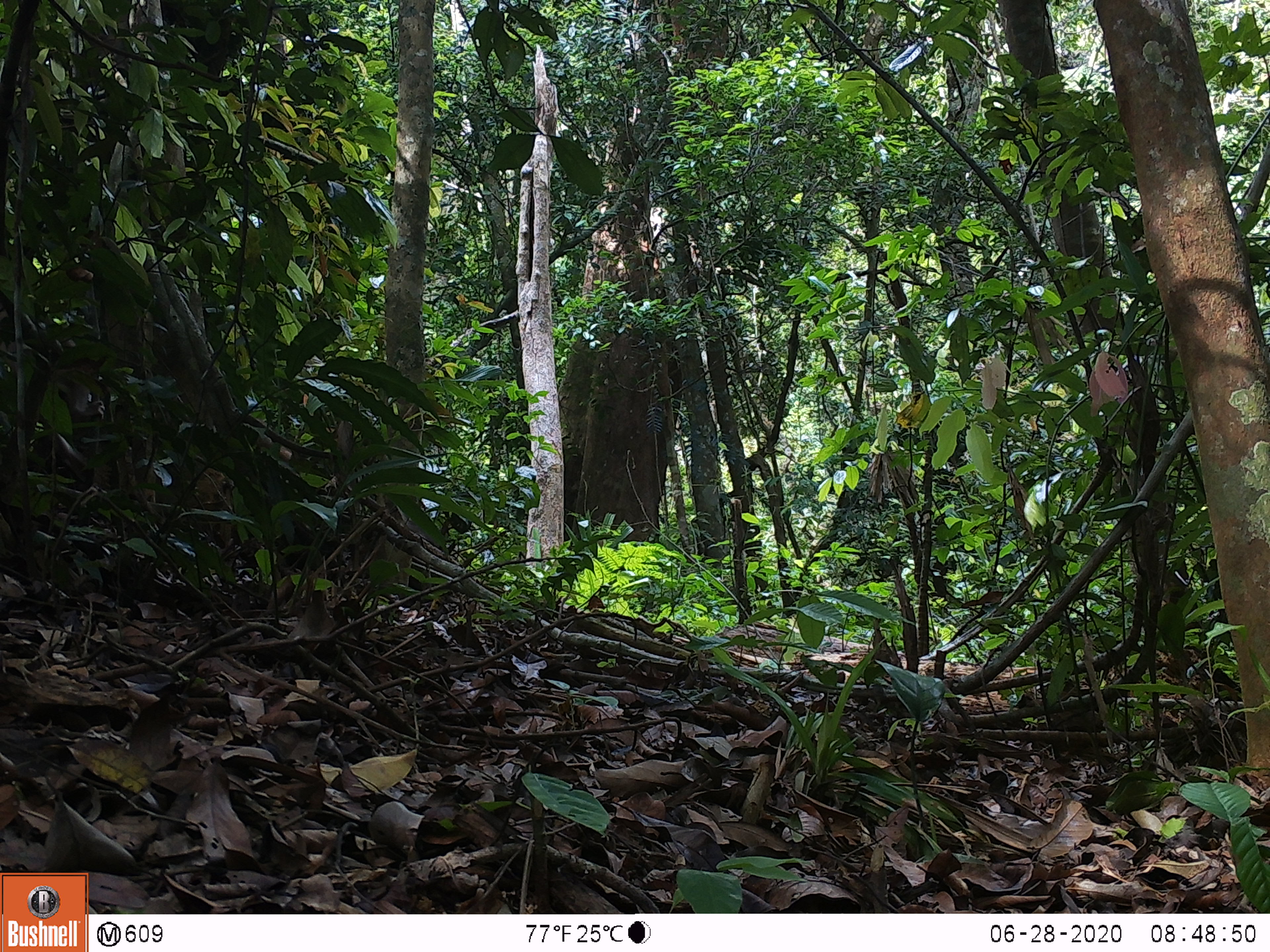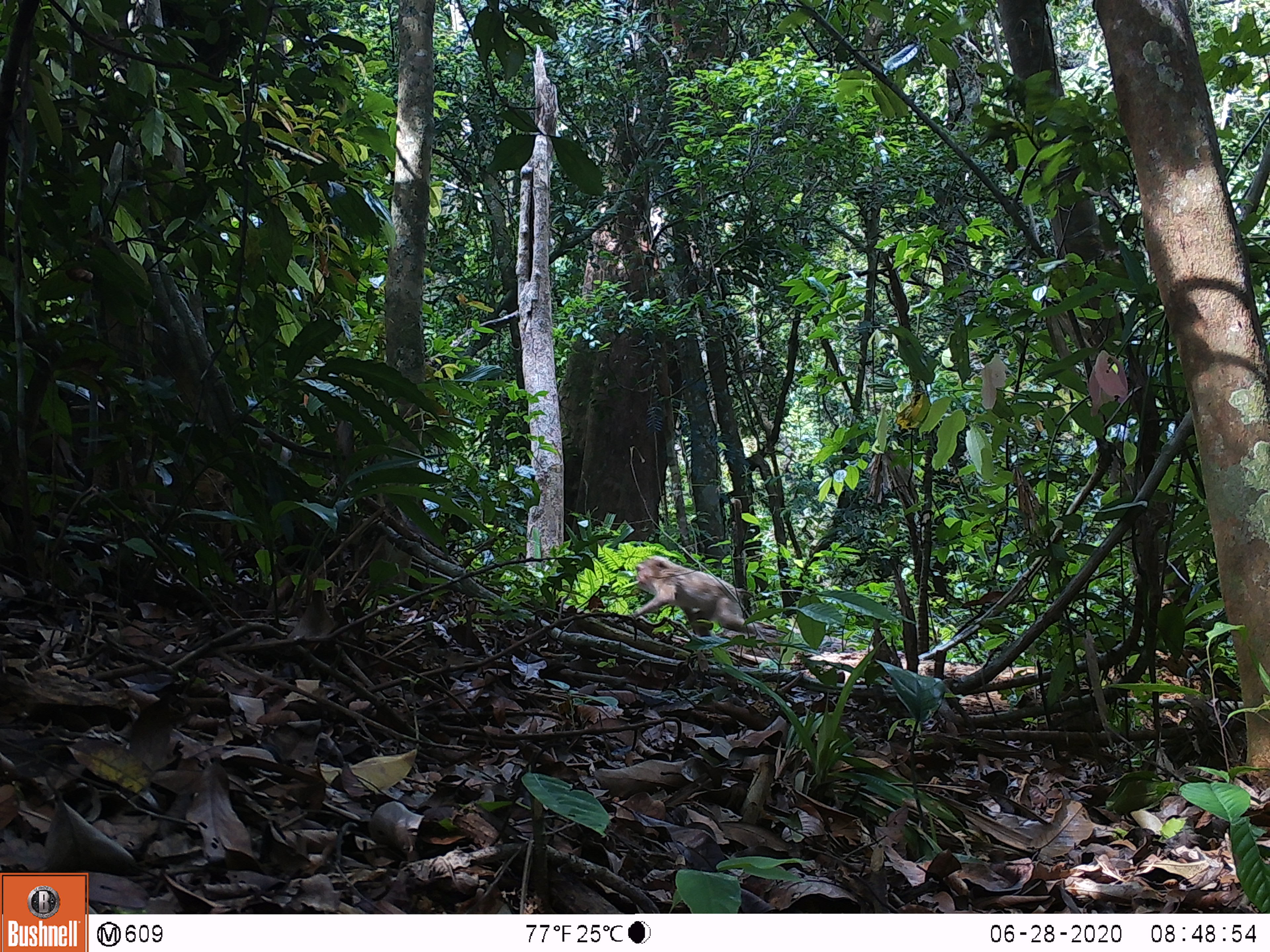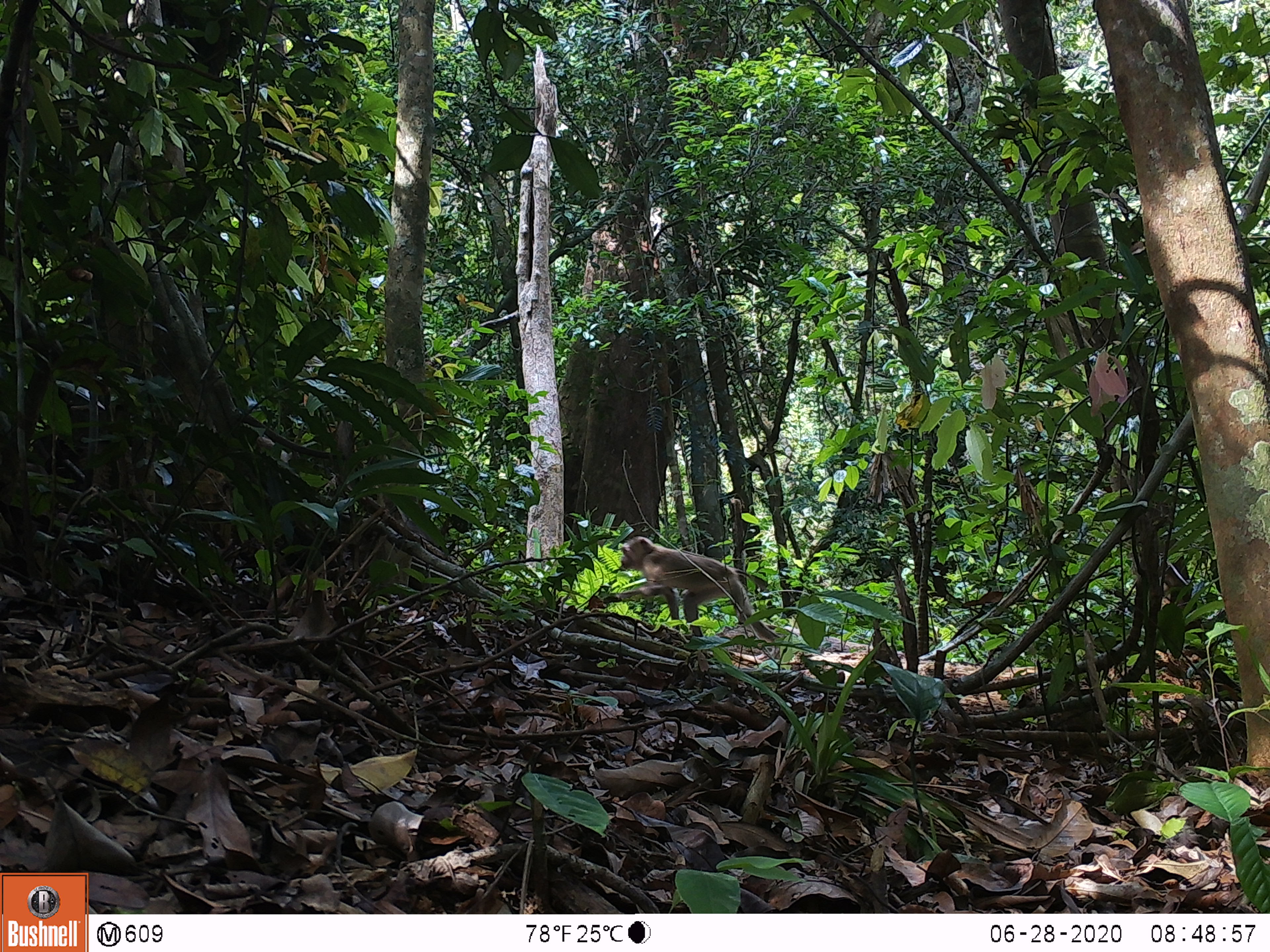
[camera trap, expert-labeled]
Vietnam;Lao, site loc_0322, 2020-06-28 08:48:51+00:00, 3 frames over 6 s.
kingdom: Animalia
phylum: Chordata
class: Mammalia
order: Primates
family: Cercopithecidae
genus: Macaca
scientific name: Macaca nemestrina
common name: pig-tailed macaque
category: pig tailed macaque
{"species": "pig tailed macaque (pig-tailed macaque) (Macaca nemestrina)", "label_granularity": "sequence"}